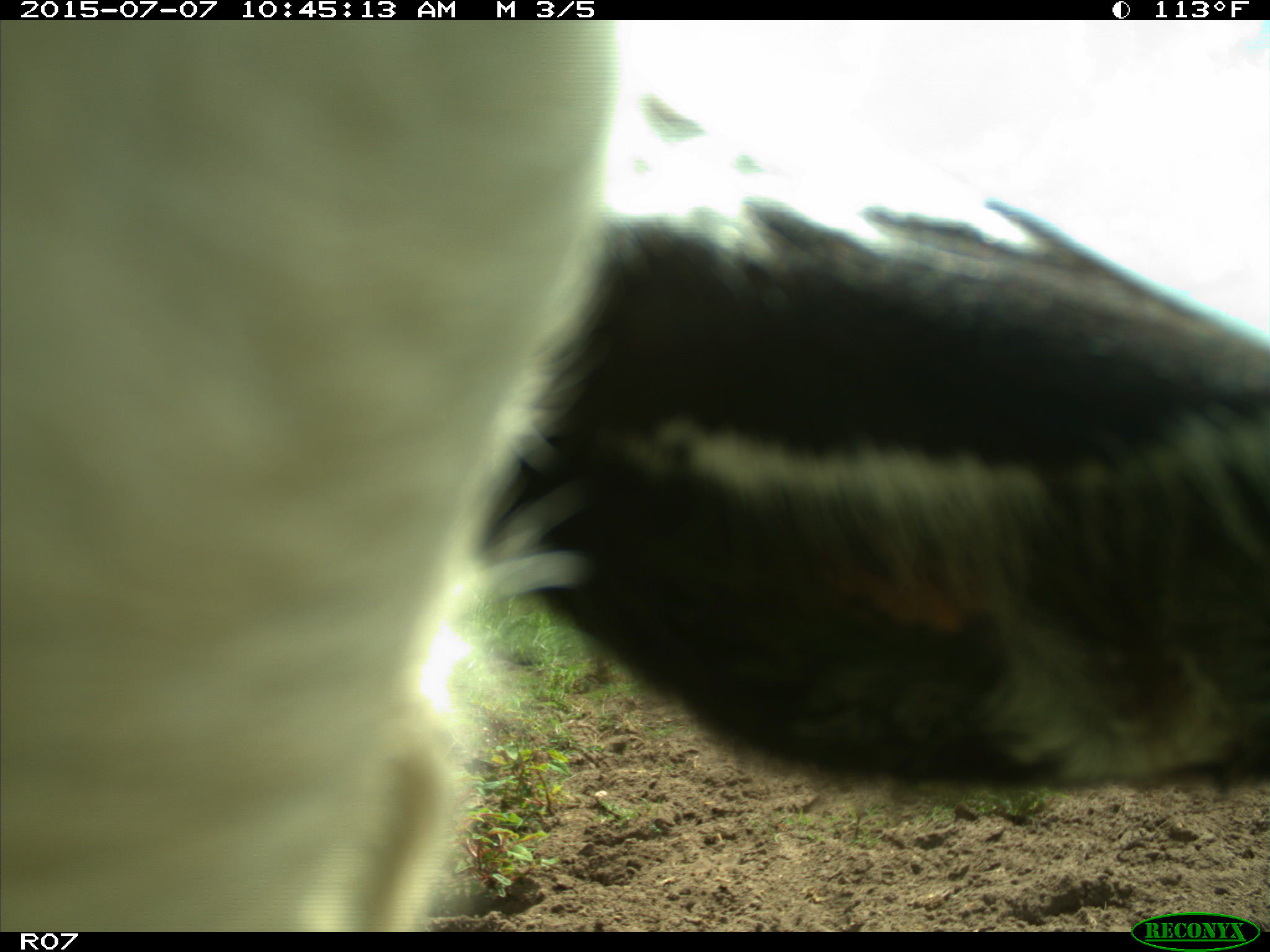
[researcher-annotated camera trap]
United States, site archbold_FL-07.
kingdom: Animalia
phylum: Chordata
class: Mammalia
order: Artiodactyla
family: Bovidae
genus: Bos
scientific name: Bos taurus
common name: domestic cow